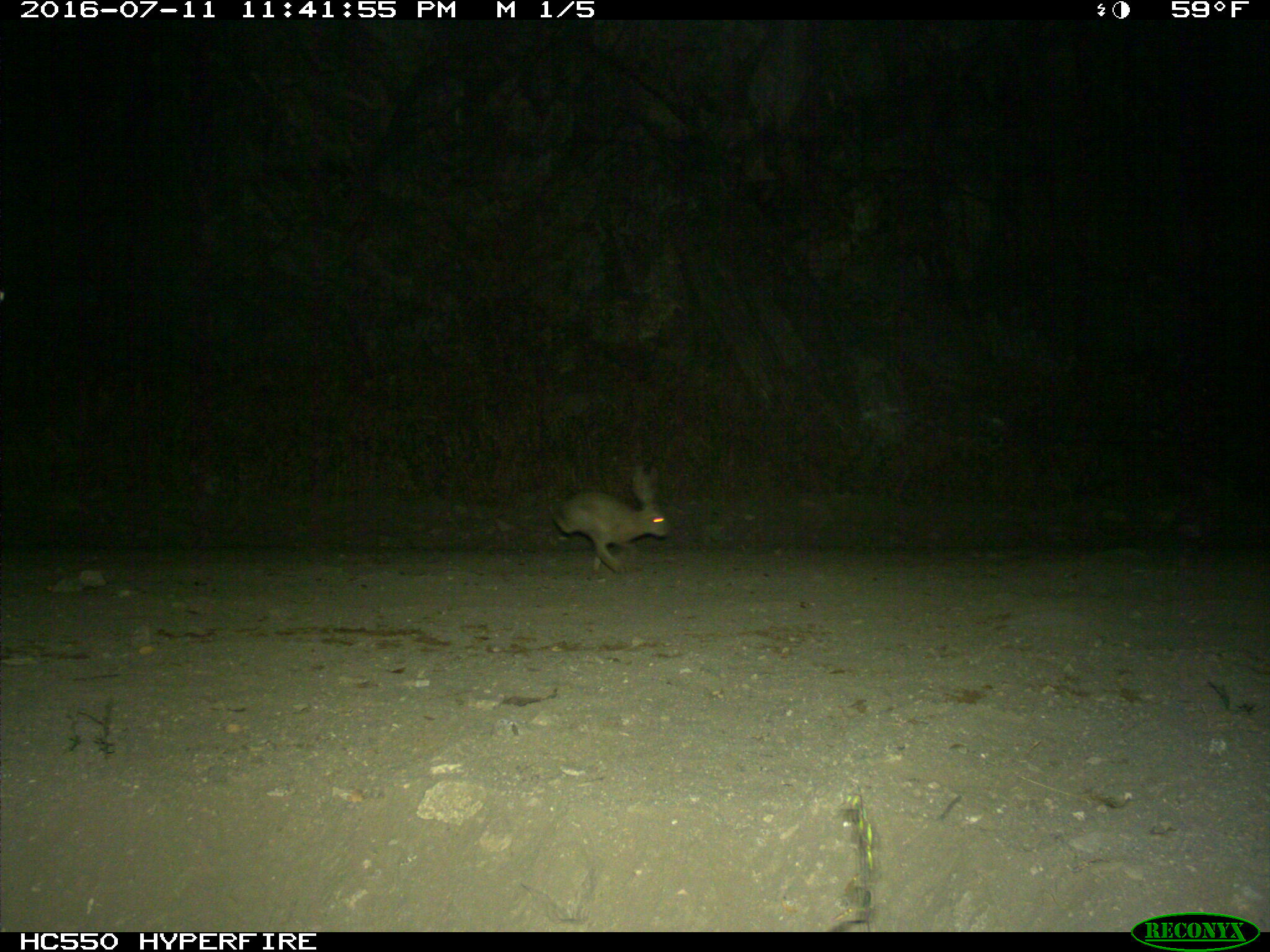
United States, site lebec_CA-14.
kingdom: Animalia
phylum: Chordata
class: Mammalia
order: Lagomorpha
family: Leporidae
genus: Lepus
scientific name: Lepus californicus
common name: black-tailed jackrabbit